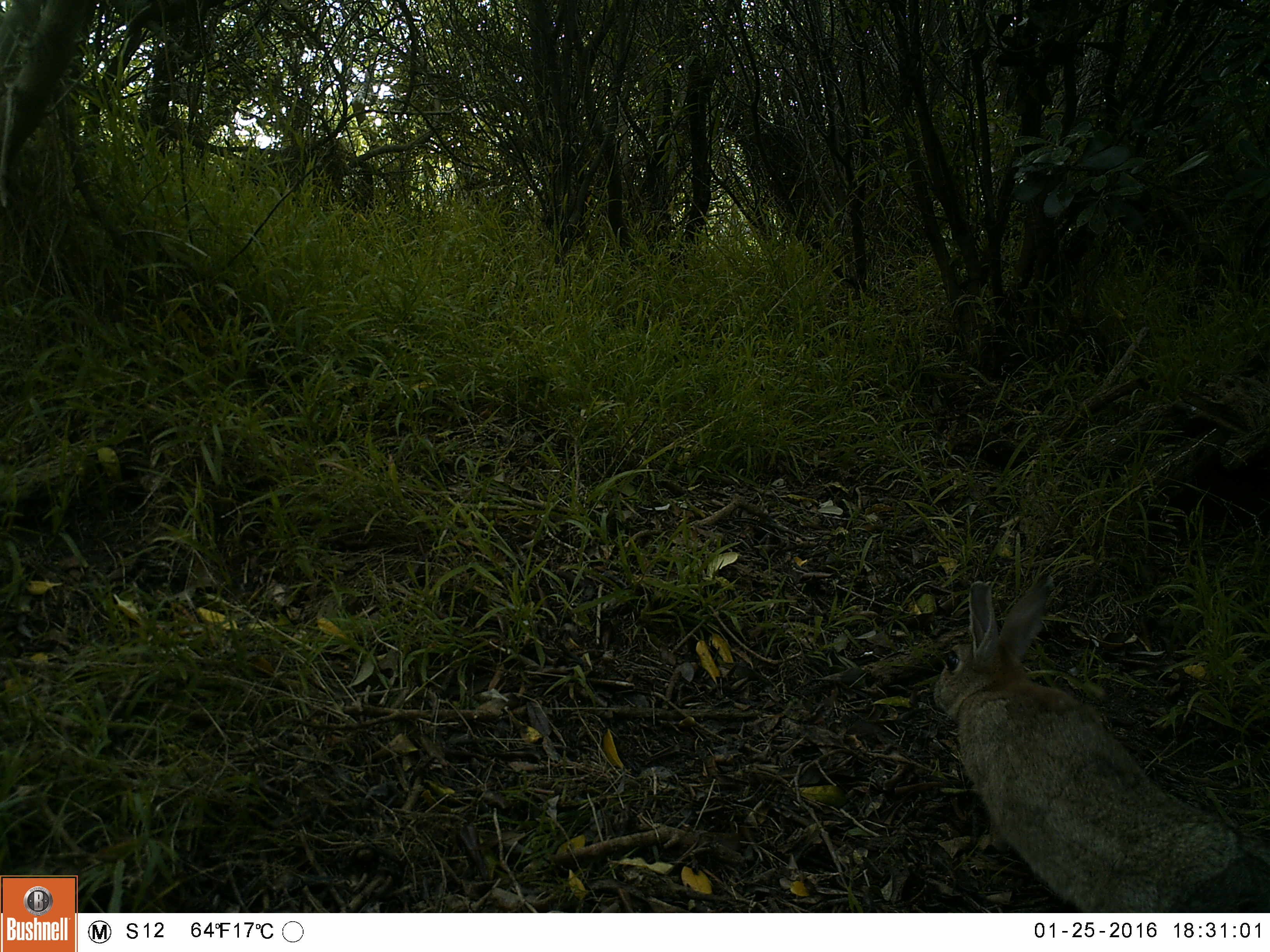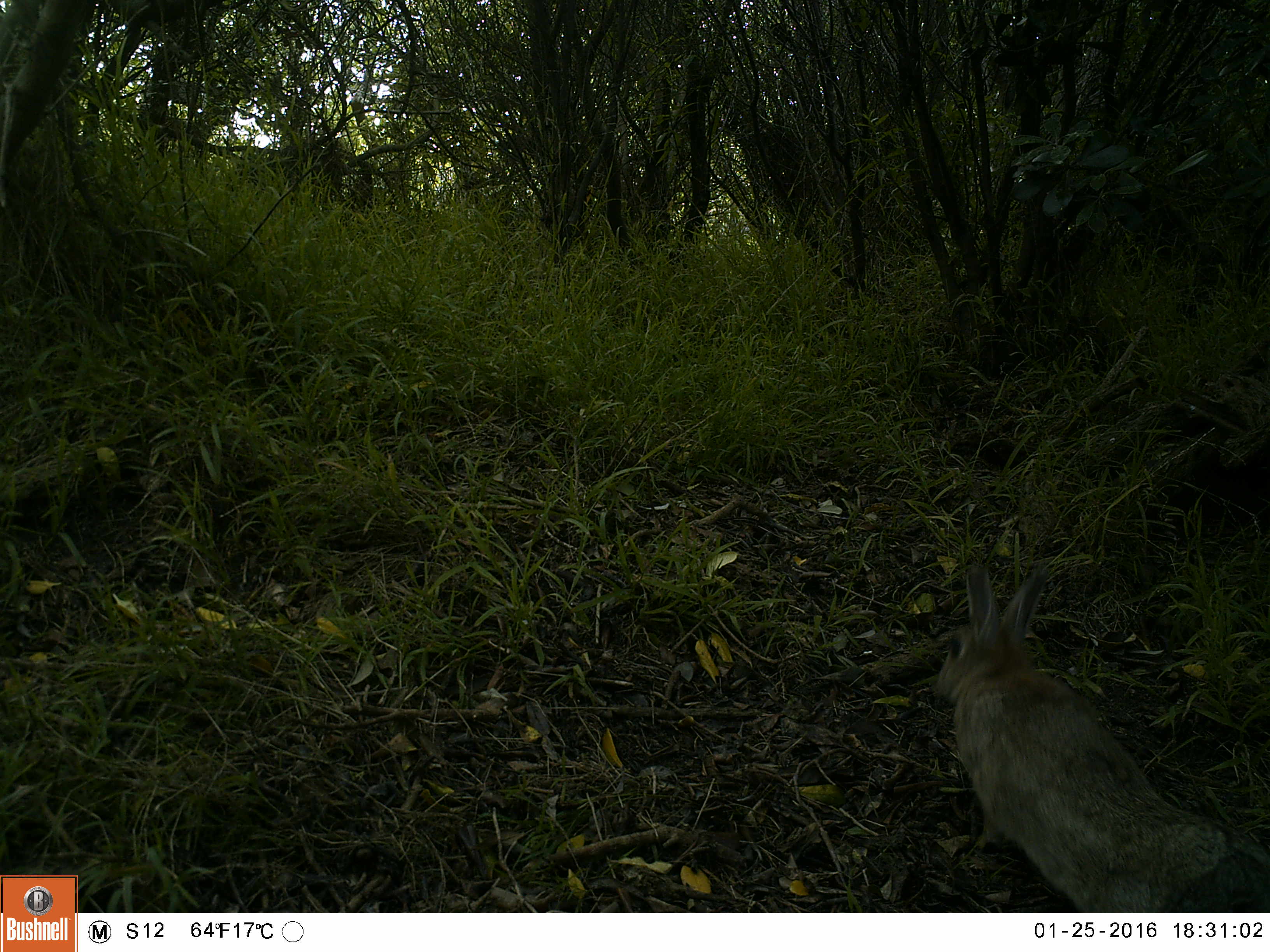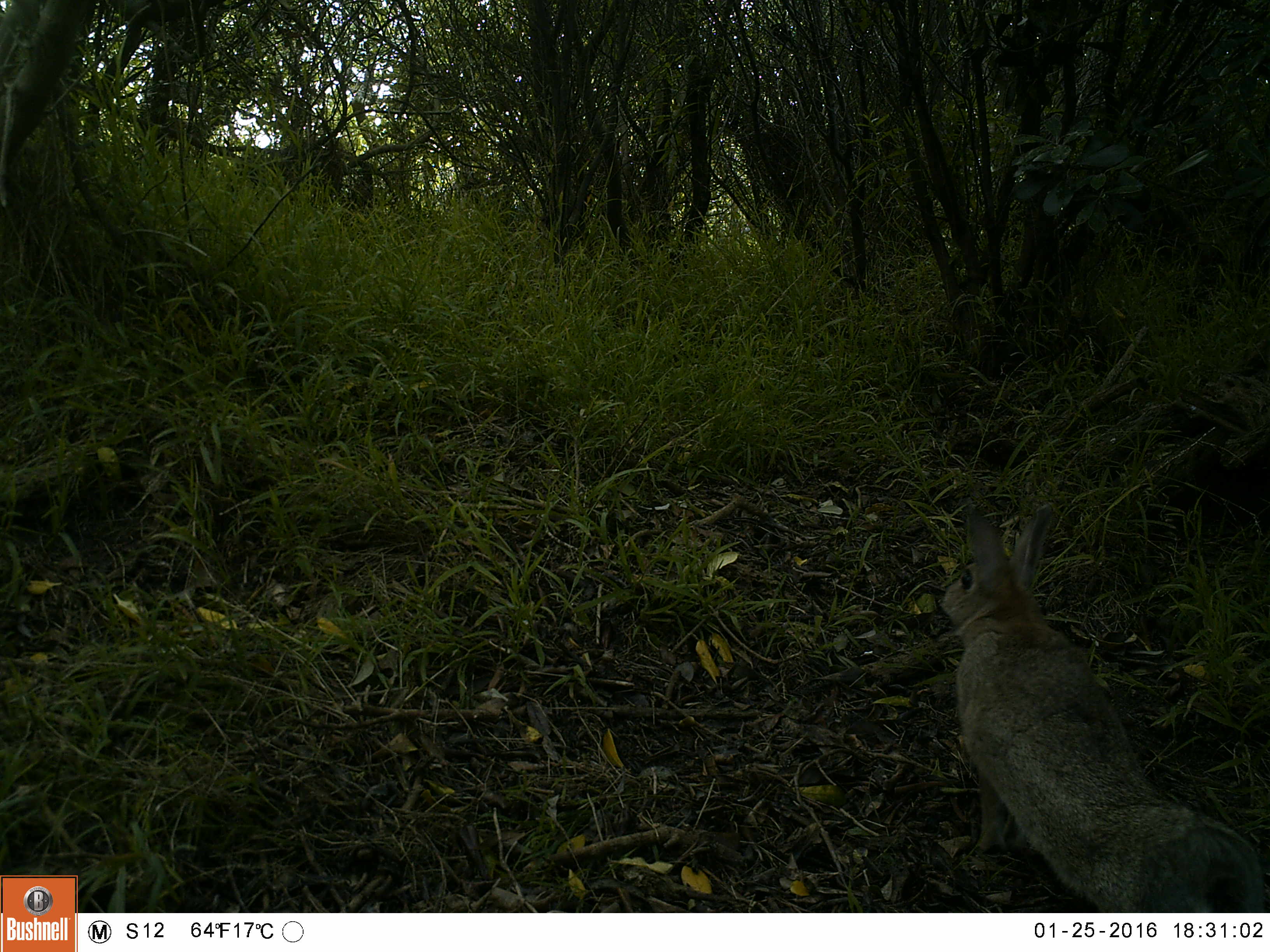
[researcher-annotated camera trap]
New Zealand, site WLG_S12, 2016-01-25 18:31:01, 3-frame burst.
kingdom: Animalia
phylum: Chordata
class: Mammalia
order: Lagomorpha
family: Leporidae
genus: Oryctolagus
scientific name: Oryctolagus cuniculus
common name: european rabbit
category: rabbit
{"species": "rabbit (european rabbit) (Oryctolagus cuniculus)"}